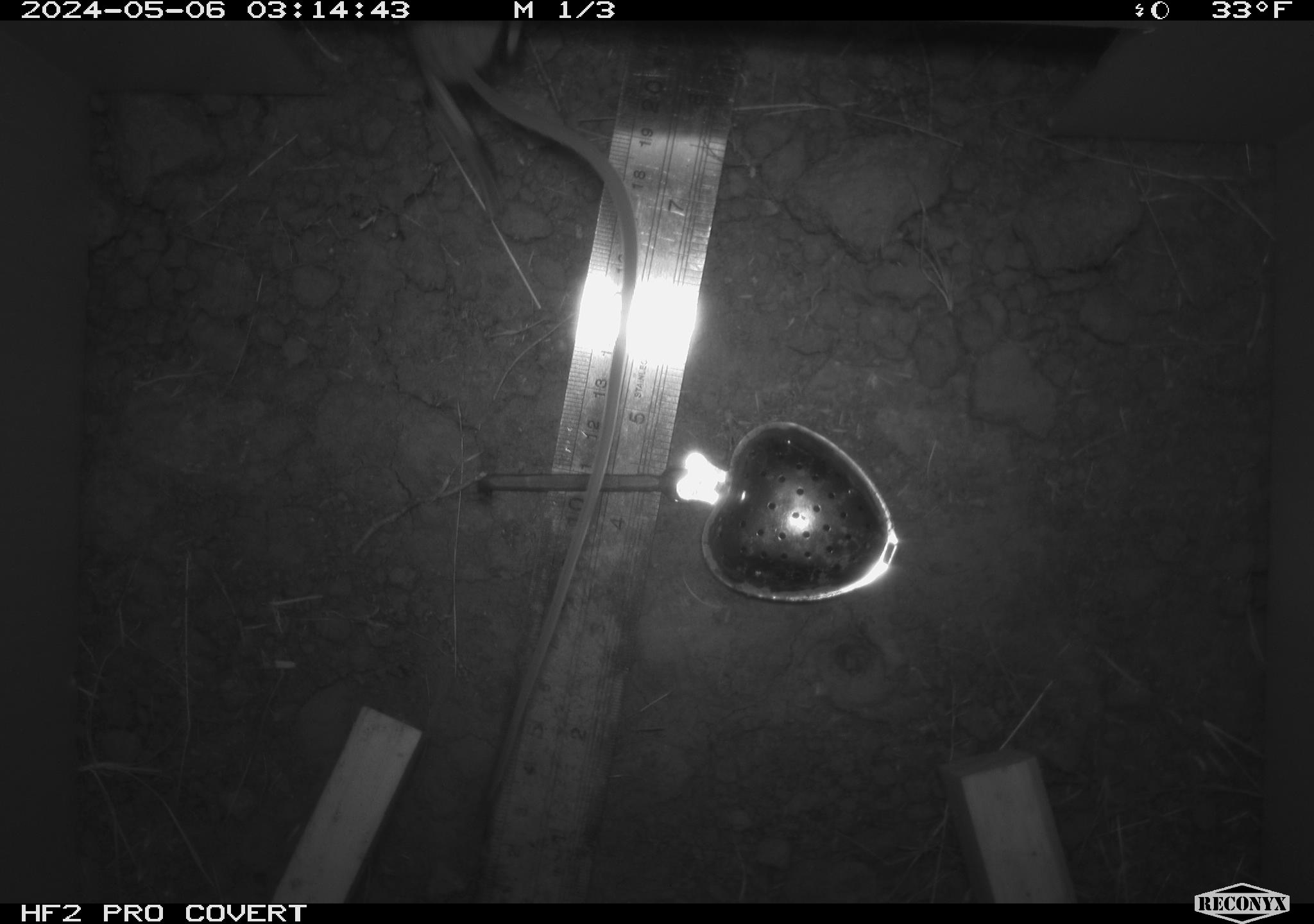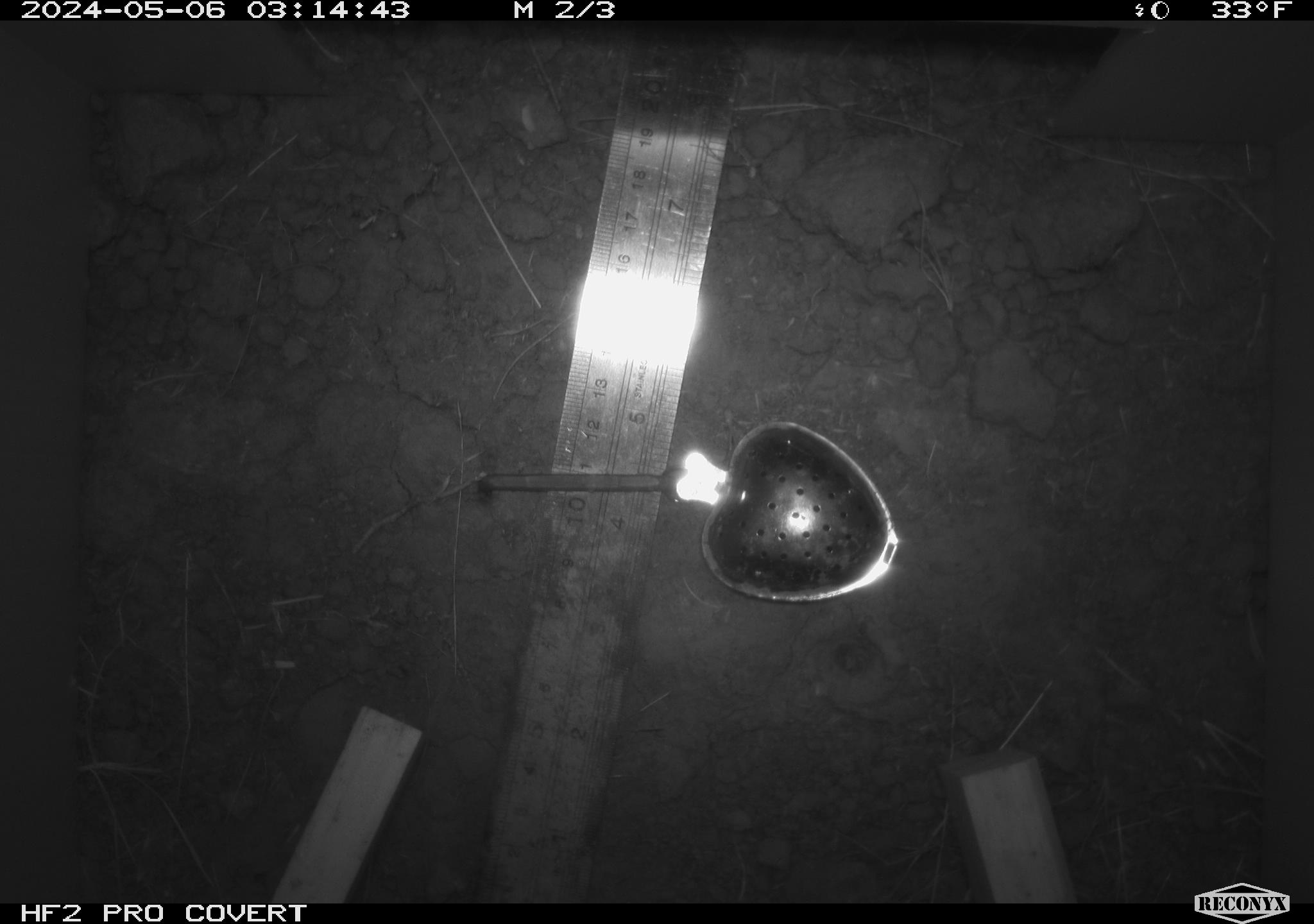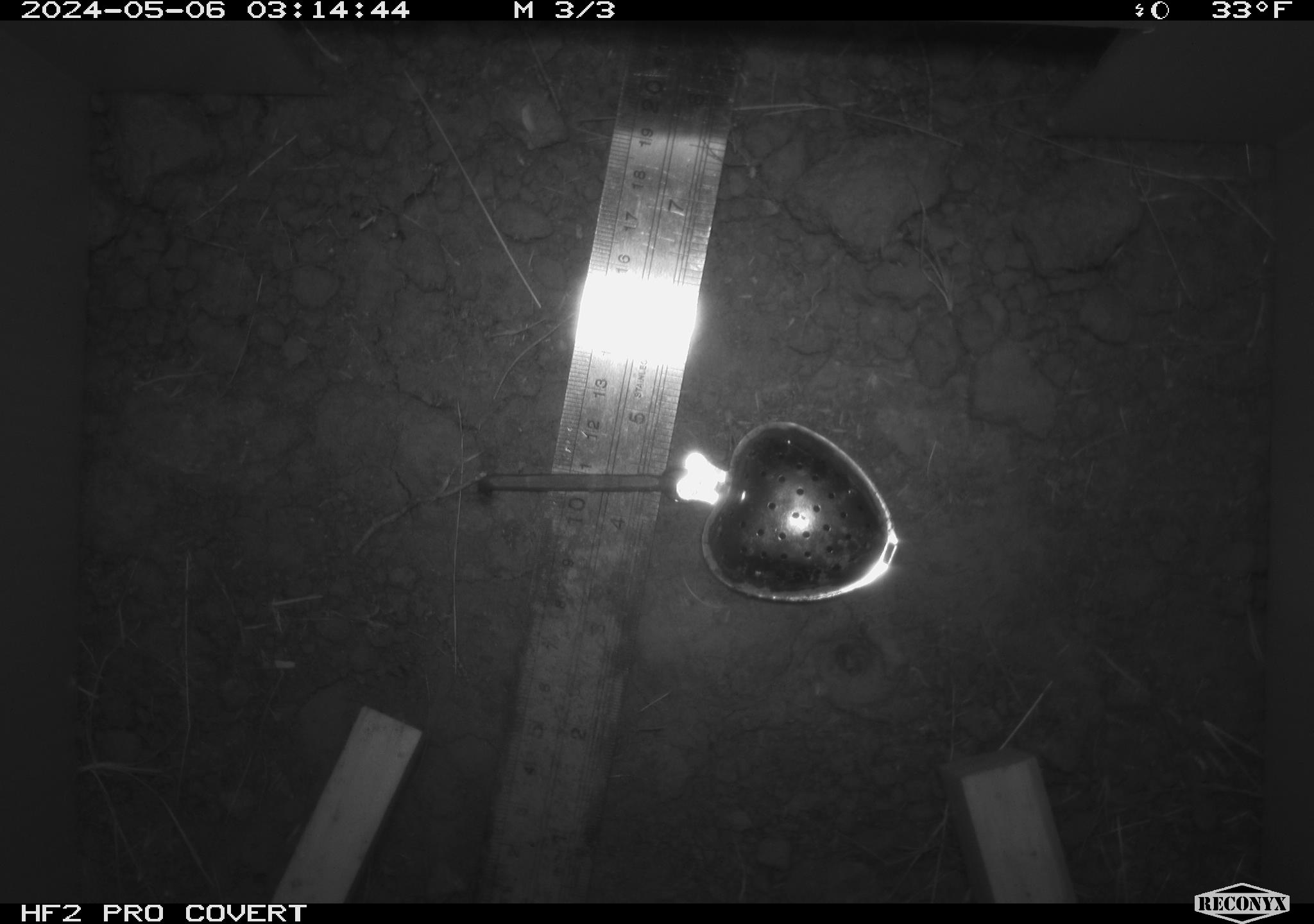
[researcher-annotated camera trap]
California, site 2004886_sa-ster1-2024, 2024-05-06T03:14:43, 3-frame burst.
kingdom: Animalia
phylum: Chordata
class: Mammalia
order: Rodentia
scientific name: Rodentia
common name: mouse species